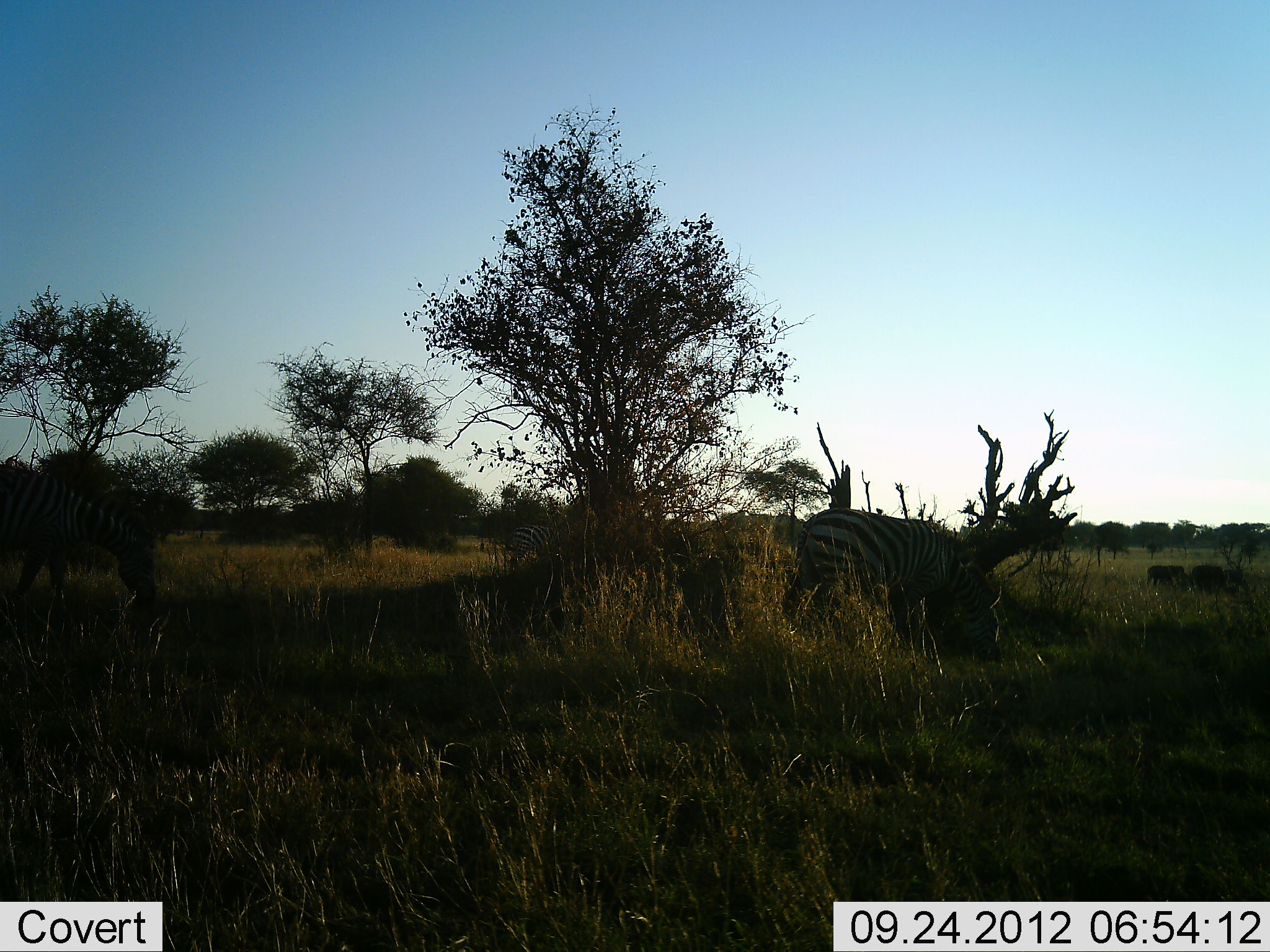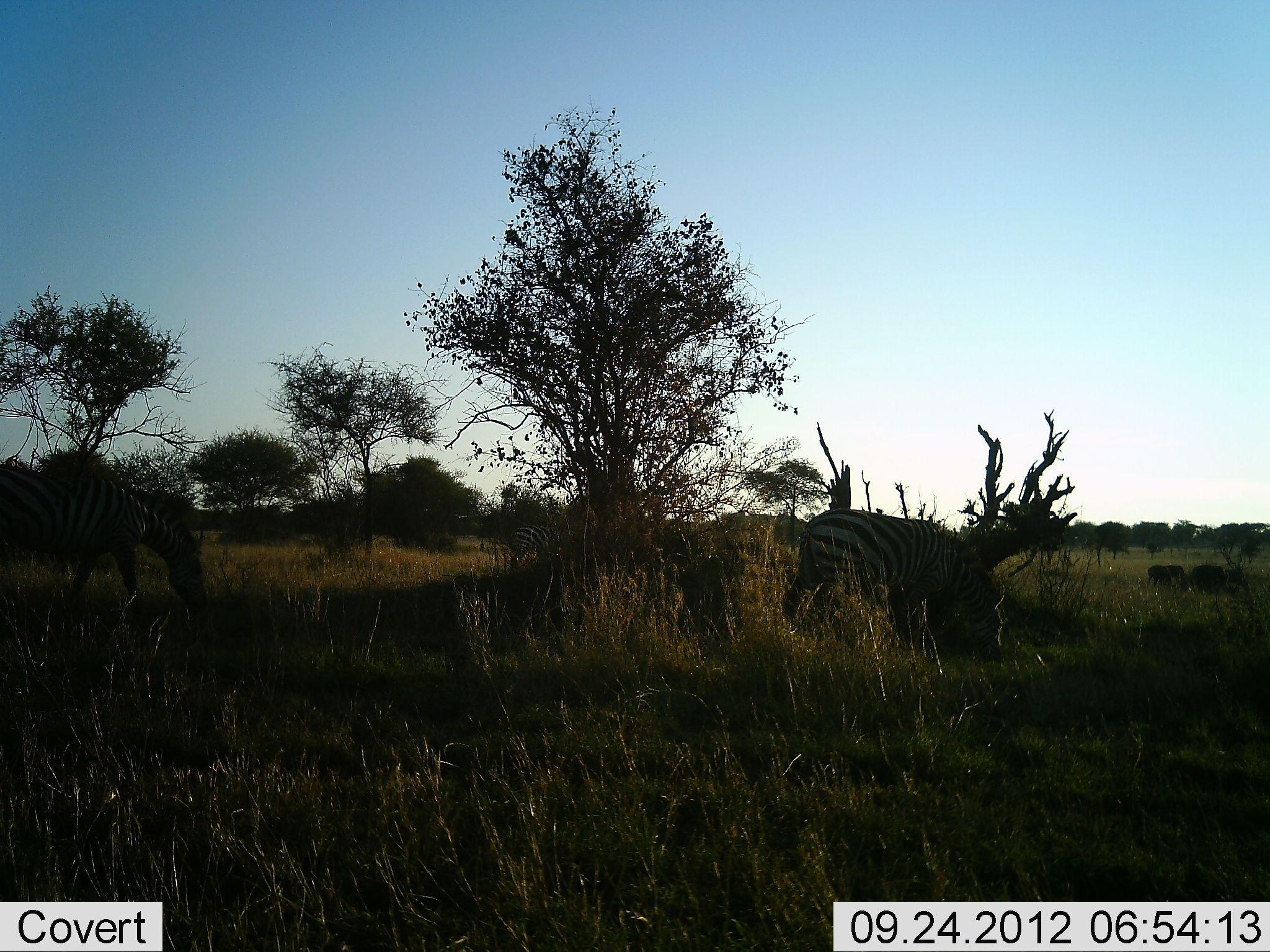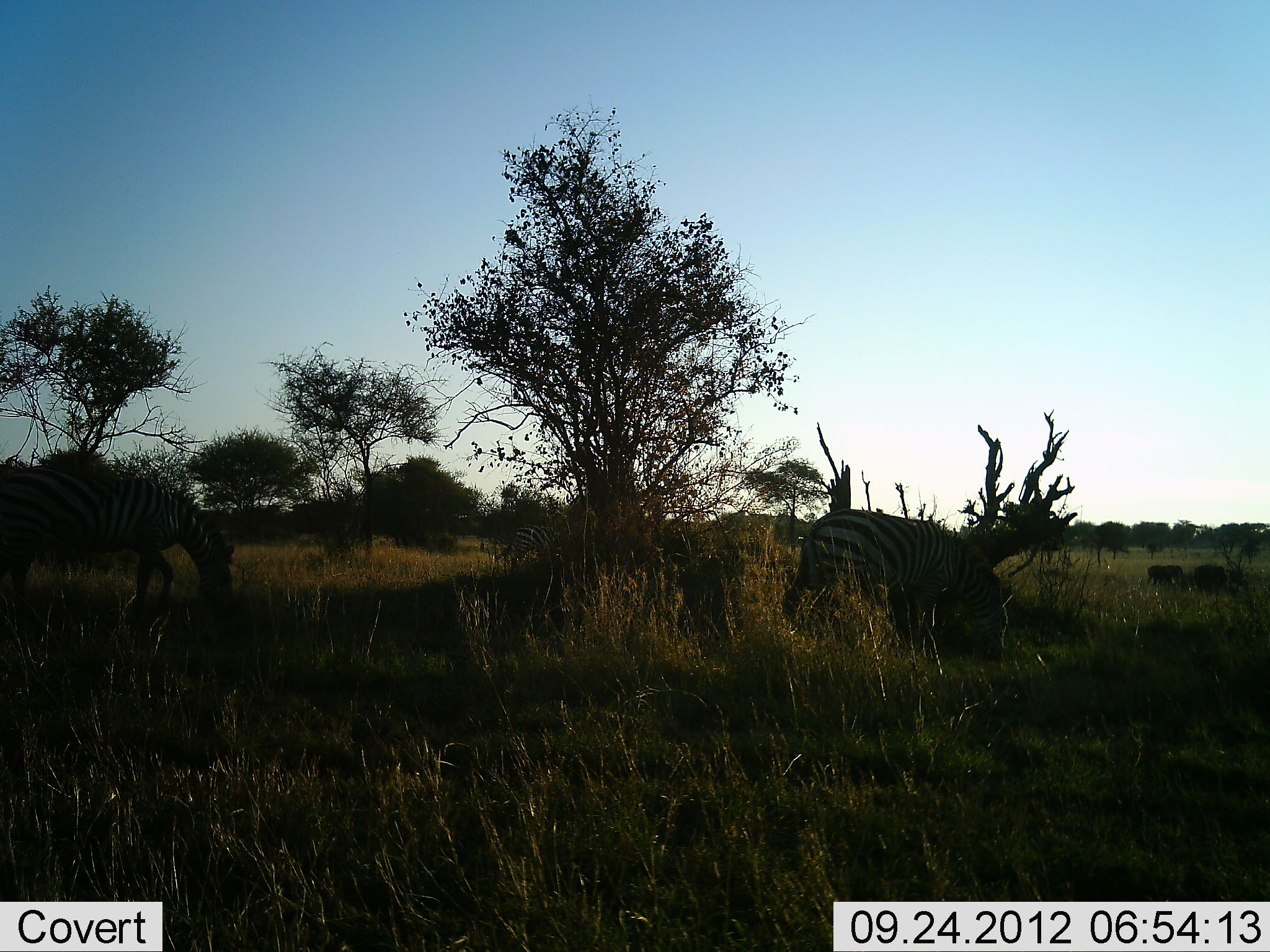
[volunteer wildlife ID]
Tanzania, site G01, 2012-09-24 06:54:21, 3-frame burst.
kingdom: Animalia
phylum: Chordata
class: Mammalia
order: Perissodactyla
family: Equidae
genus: Equus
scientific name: Equus quagga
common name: plains zebra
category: zebra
Zebra (plains zebra) (Equus quagga), count 3. Behavior (volunteer vote fractions): standing 45%, resting 0%, moving 27%, interacting 0%. Young present (vote fraction): 0%. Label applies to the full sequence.